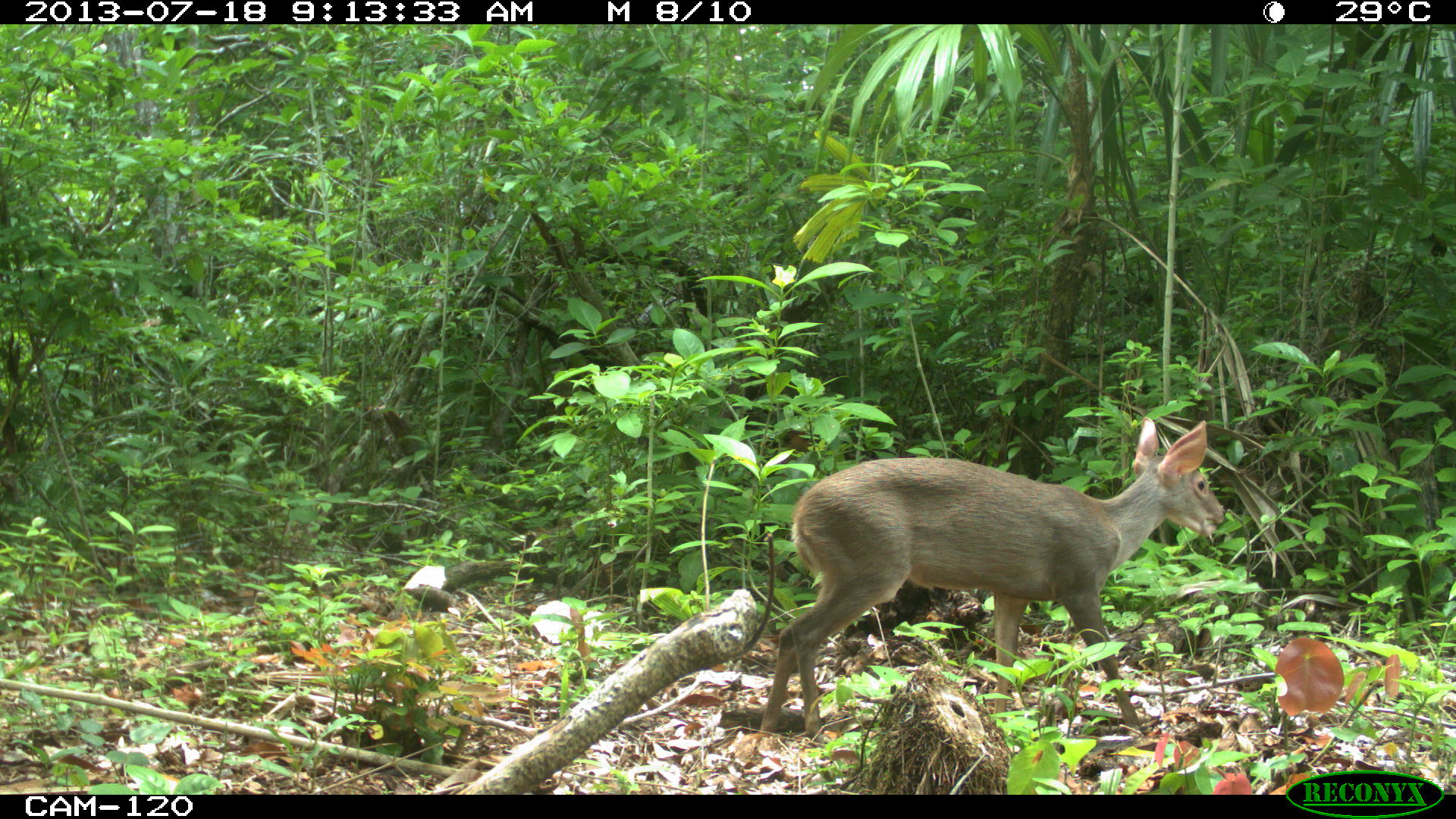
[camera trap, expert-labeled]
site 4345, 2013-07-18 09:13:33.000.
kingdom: Animalia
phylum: Chordata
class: Mammalia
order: Artiodactyla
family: Cervidae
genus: Odocoileus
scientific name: Odocoileus virginianus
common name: white-tailed deer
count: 1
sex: female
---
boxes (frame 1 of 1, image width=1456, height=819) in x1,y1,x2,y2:
odocoileus virginianus: 760,416,1226,744